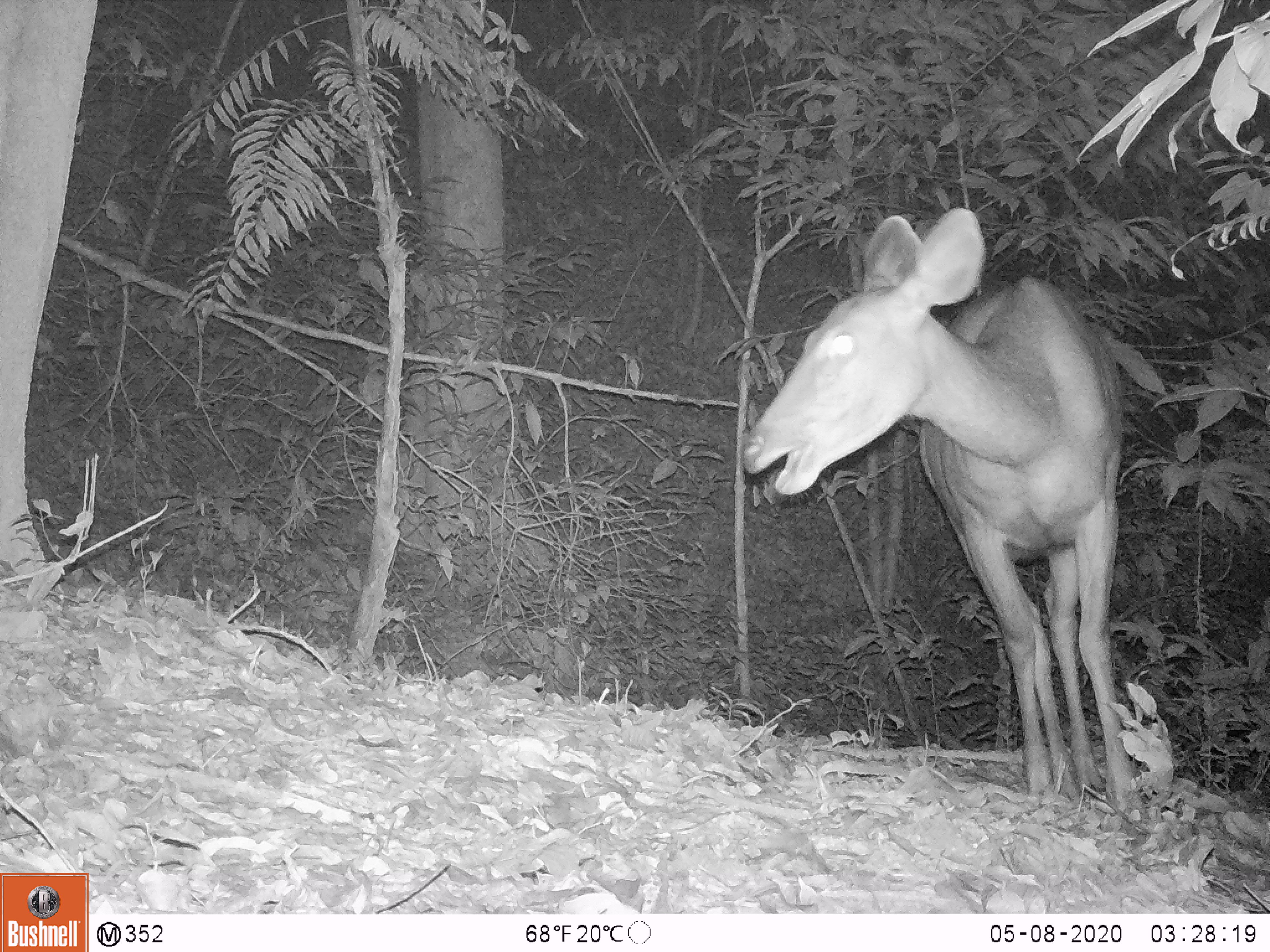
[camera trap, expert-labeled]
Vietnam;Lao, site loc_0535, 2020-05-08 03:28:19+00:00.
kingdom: Animalia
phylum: Chordata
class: Mammalia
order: Artiodactyla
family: Cervidae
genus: Rusa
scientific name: Rusa unicolor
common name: sambar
Sambar (Rusa unicolor). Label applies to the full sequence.